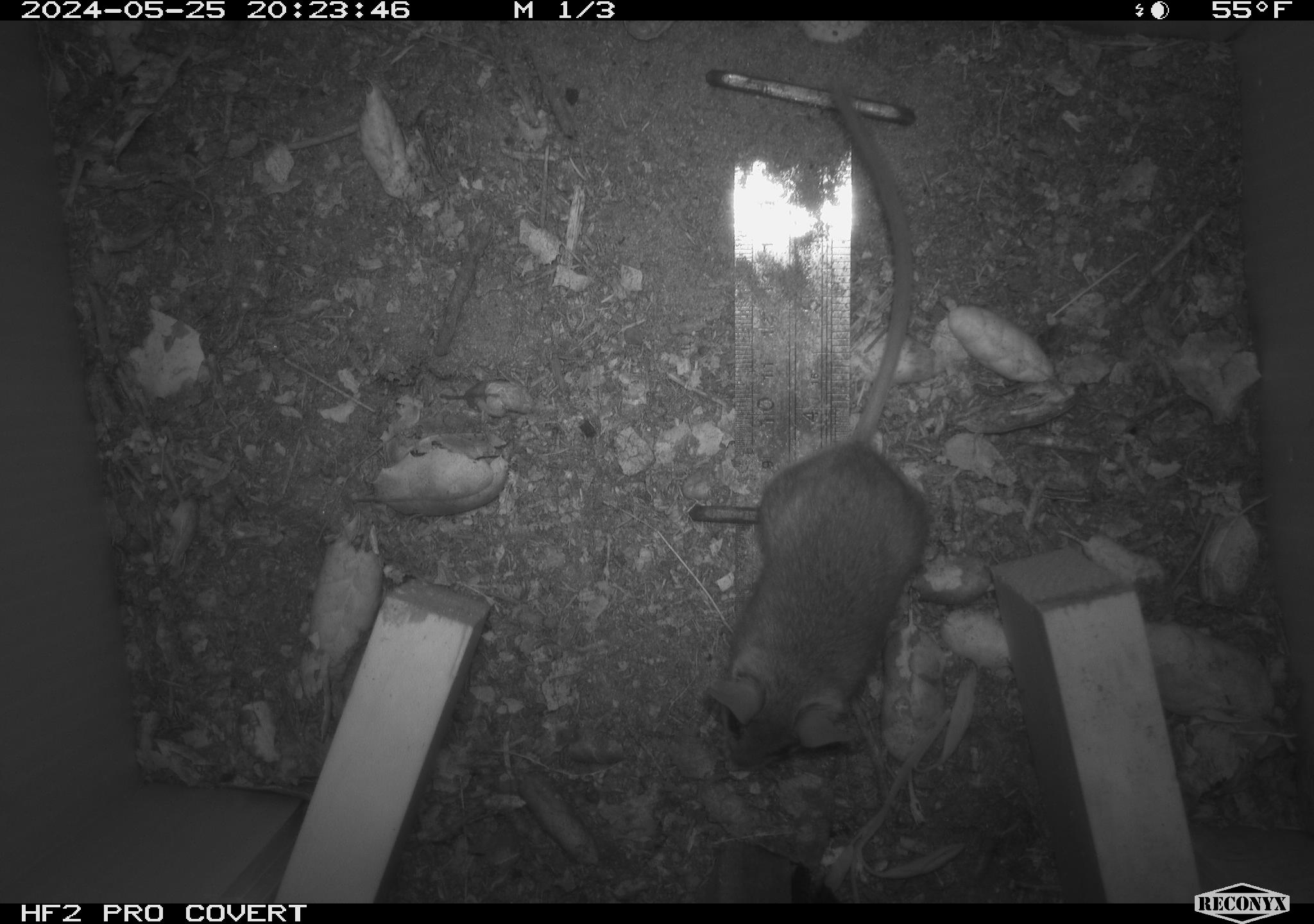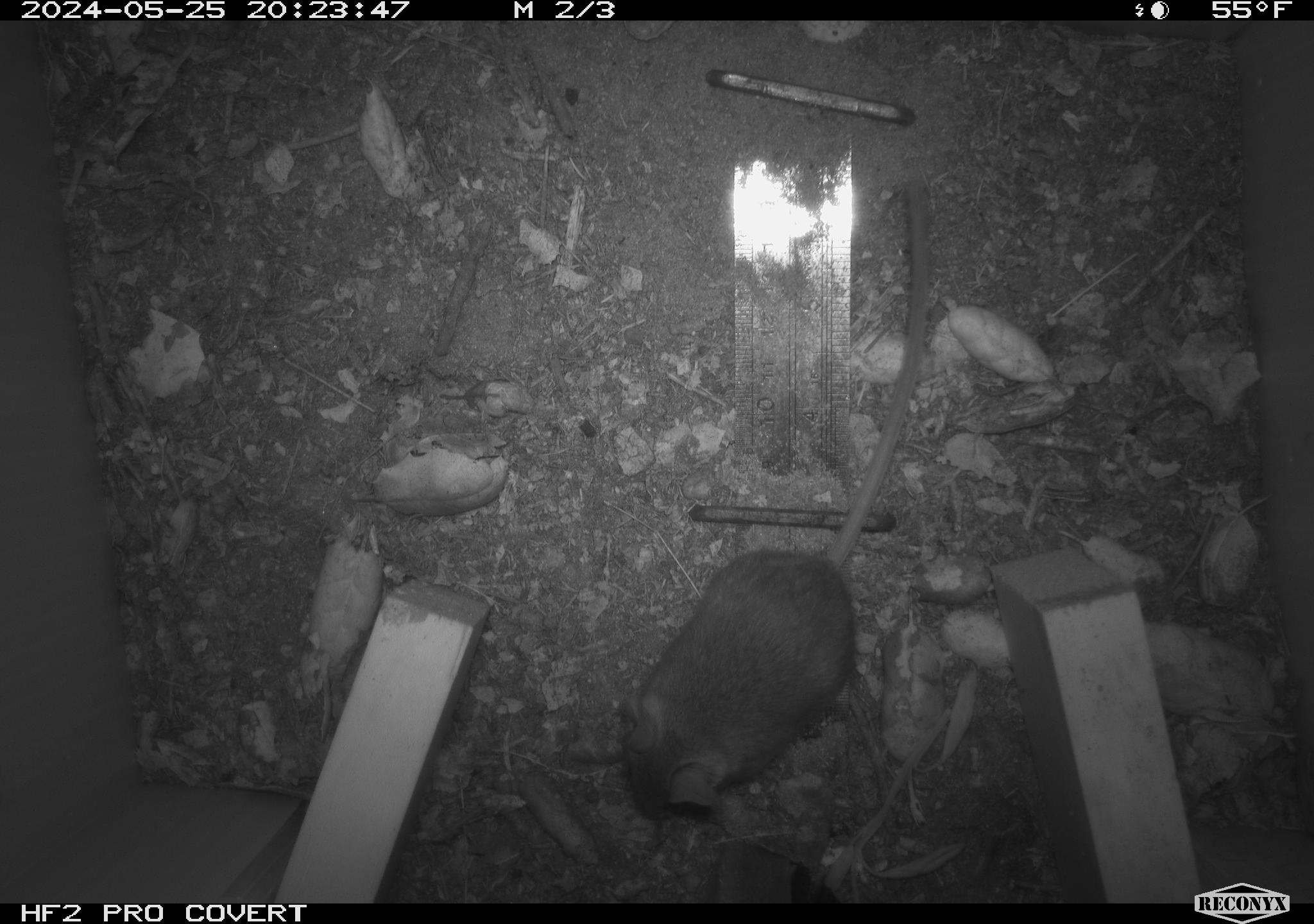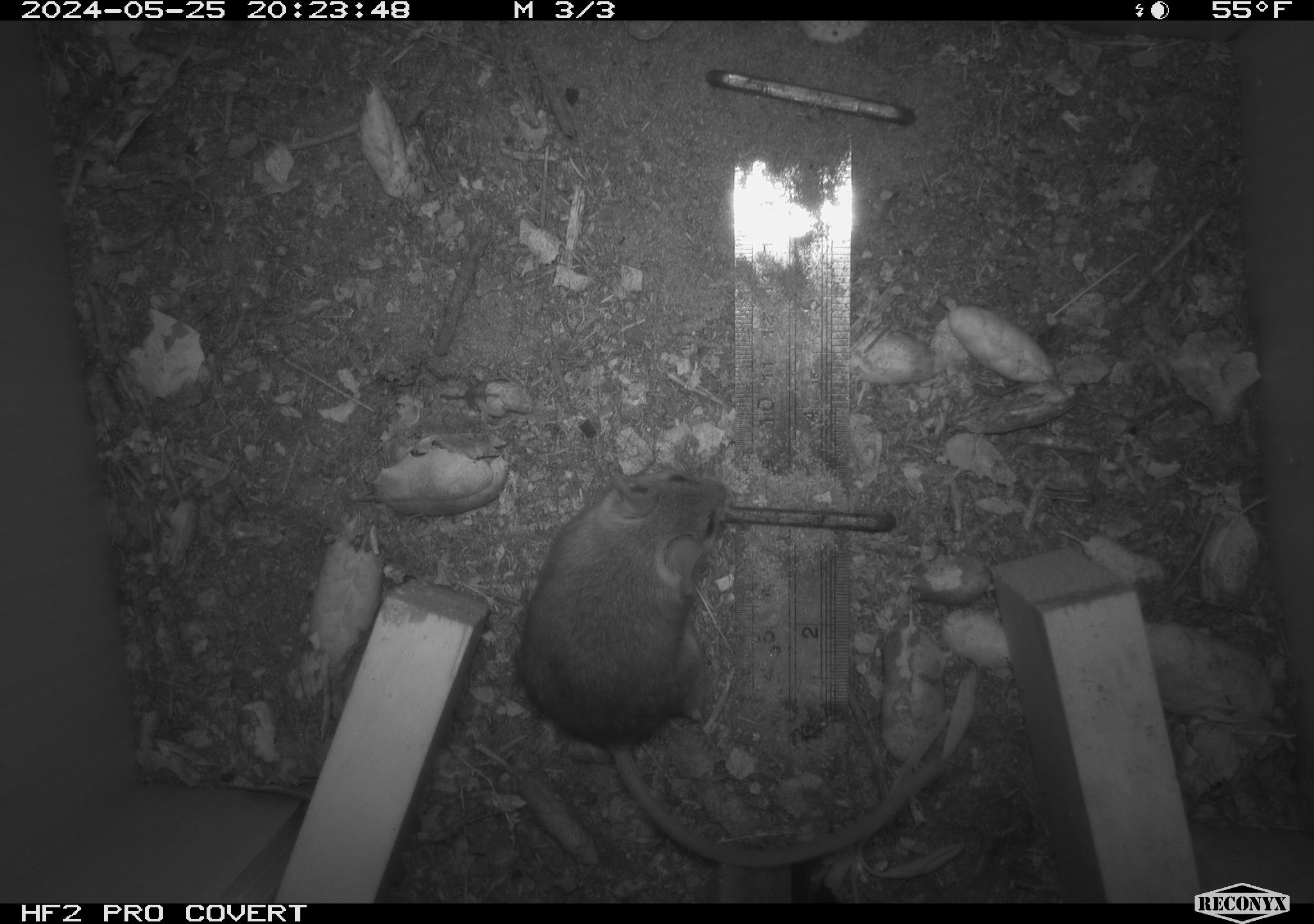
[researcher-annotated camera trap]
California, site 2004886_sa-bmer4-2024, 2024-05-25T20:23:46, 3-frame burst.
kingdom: Animalia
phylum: Chordata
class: Mammalia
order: Rodentia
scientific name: Rodentia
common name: mouse species